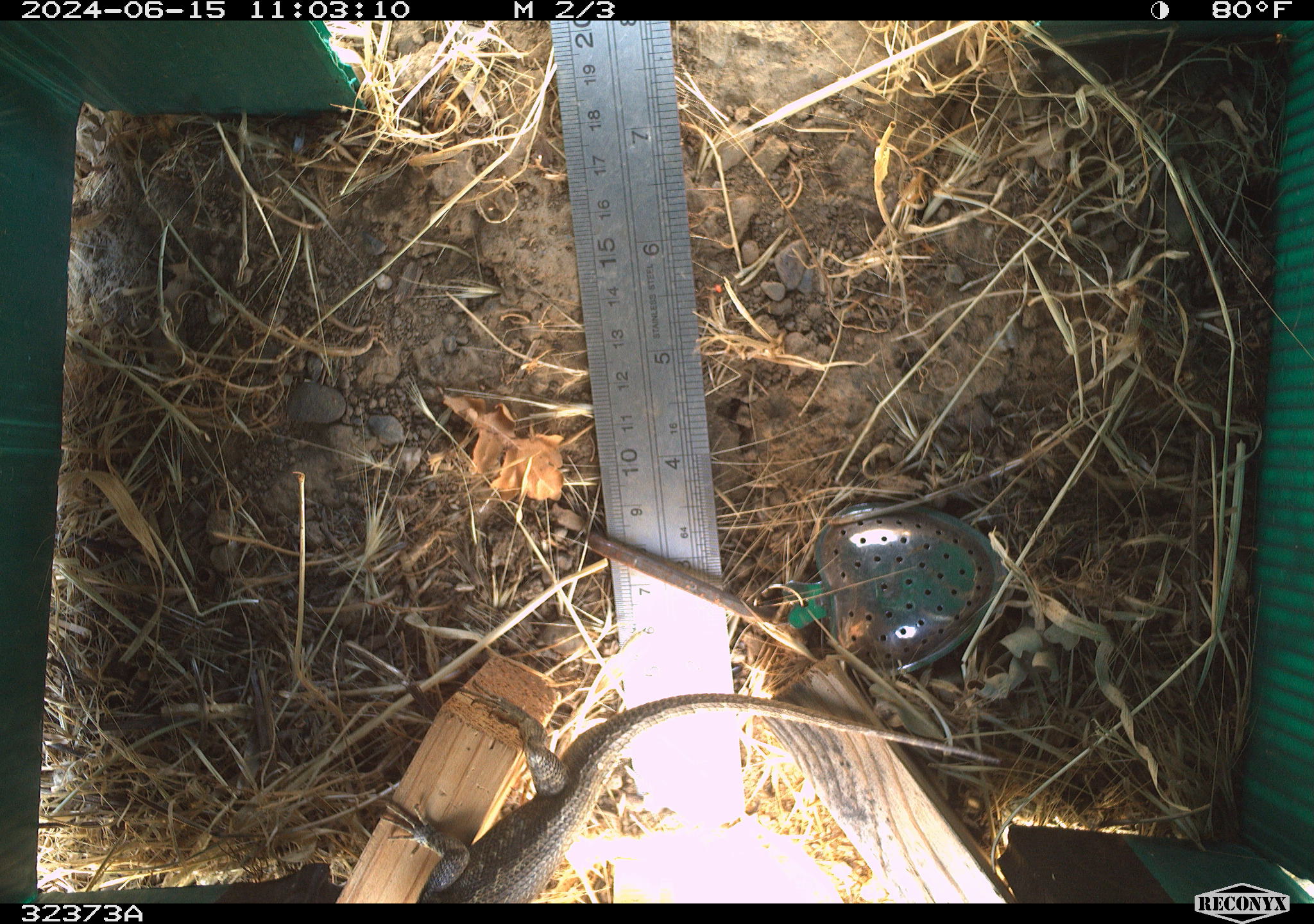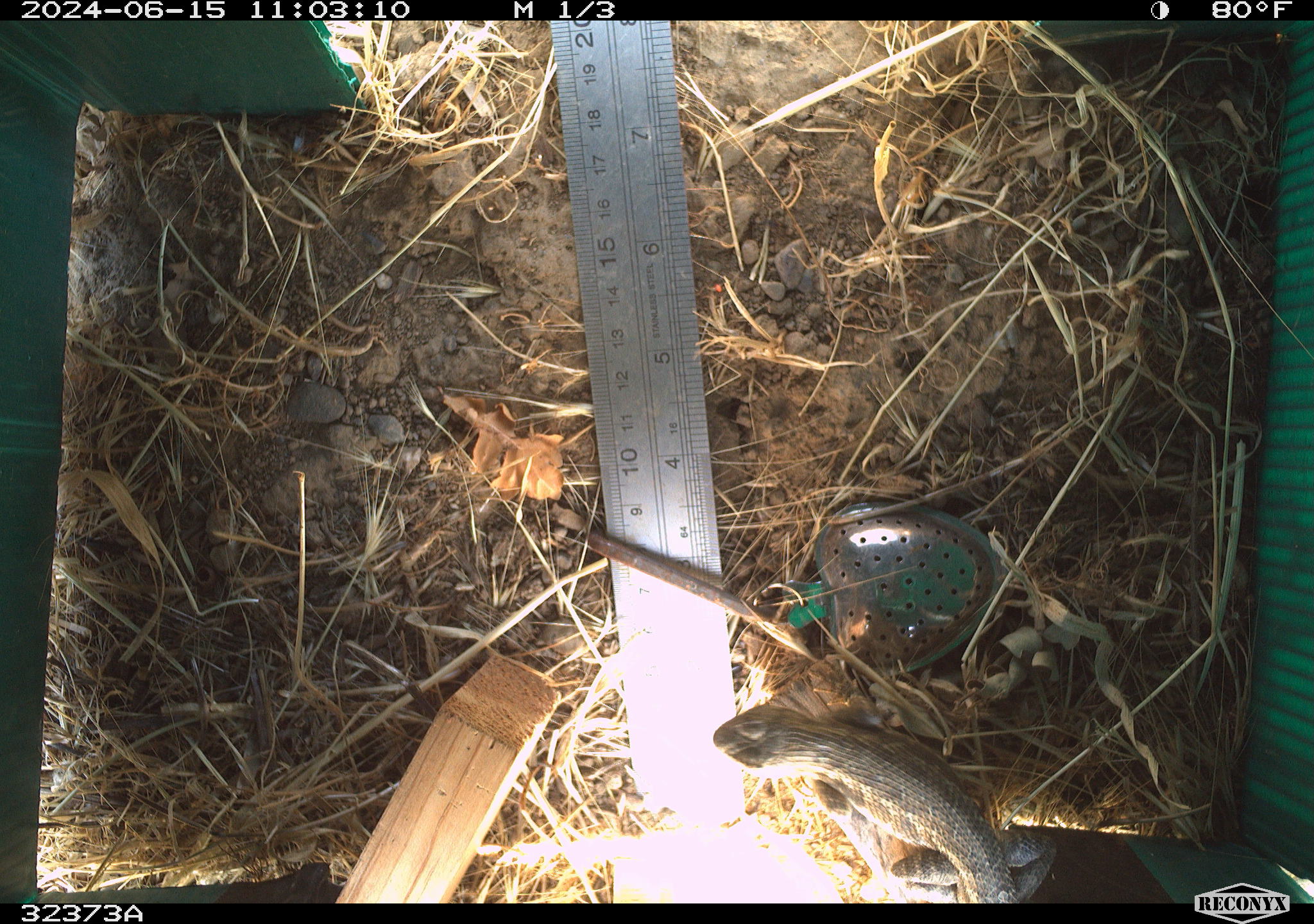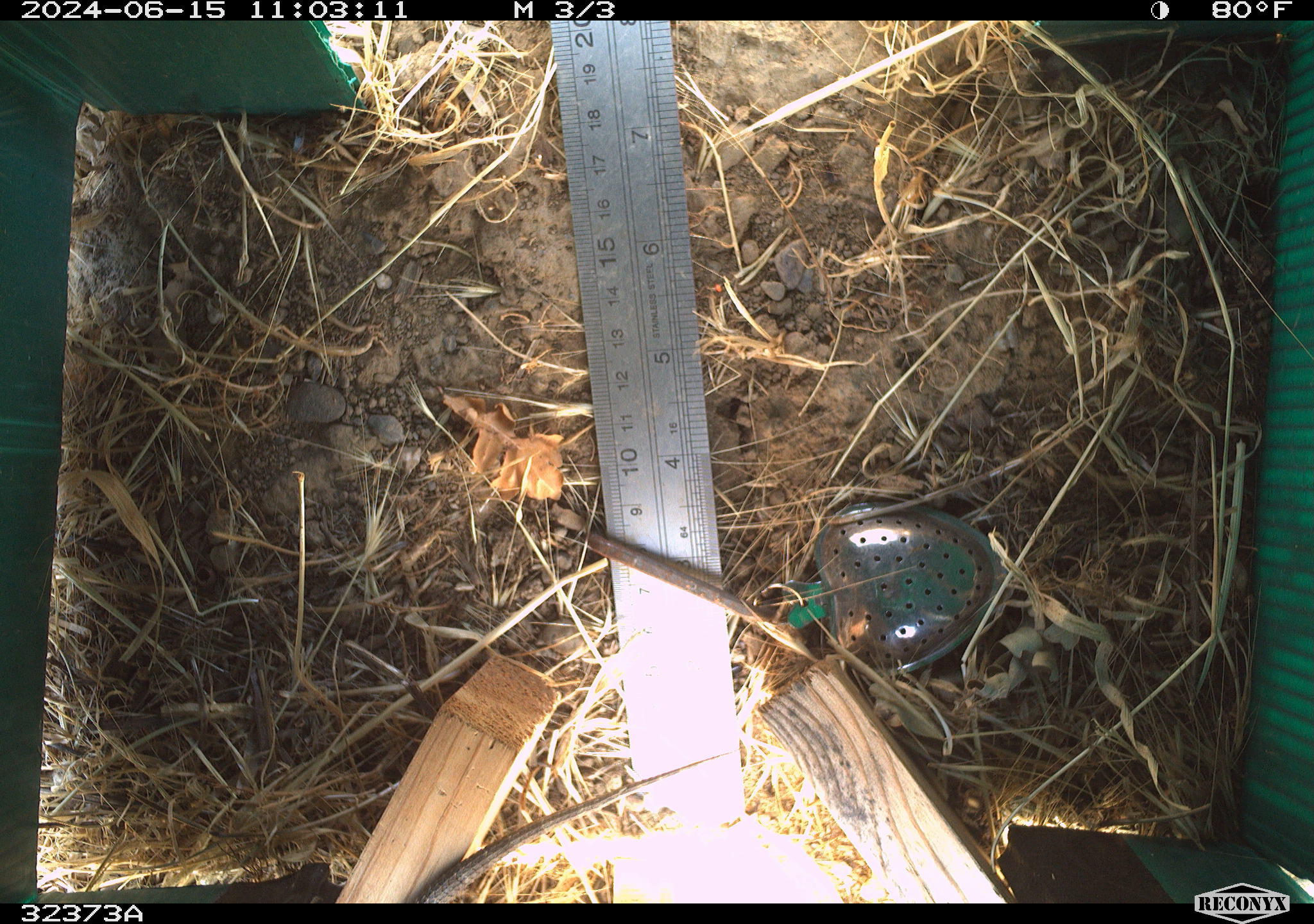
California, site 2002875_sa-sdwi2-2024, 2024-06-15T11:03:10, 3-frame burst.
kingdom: Animalia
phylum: Chordata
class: Reptilia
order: Squamata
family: Phrynosomatidae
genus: Sceloporus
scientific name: Sceloporus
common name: spiny lizards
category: sceloporus species